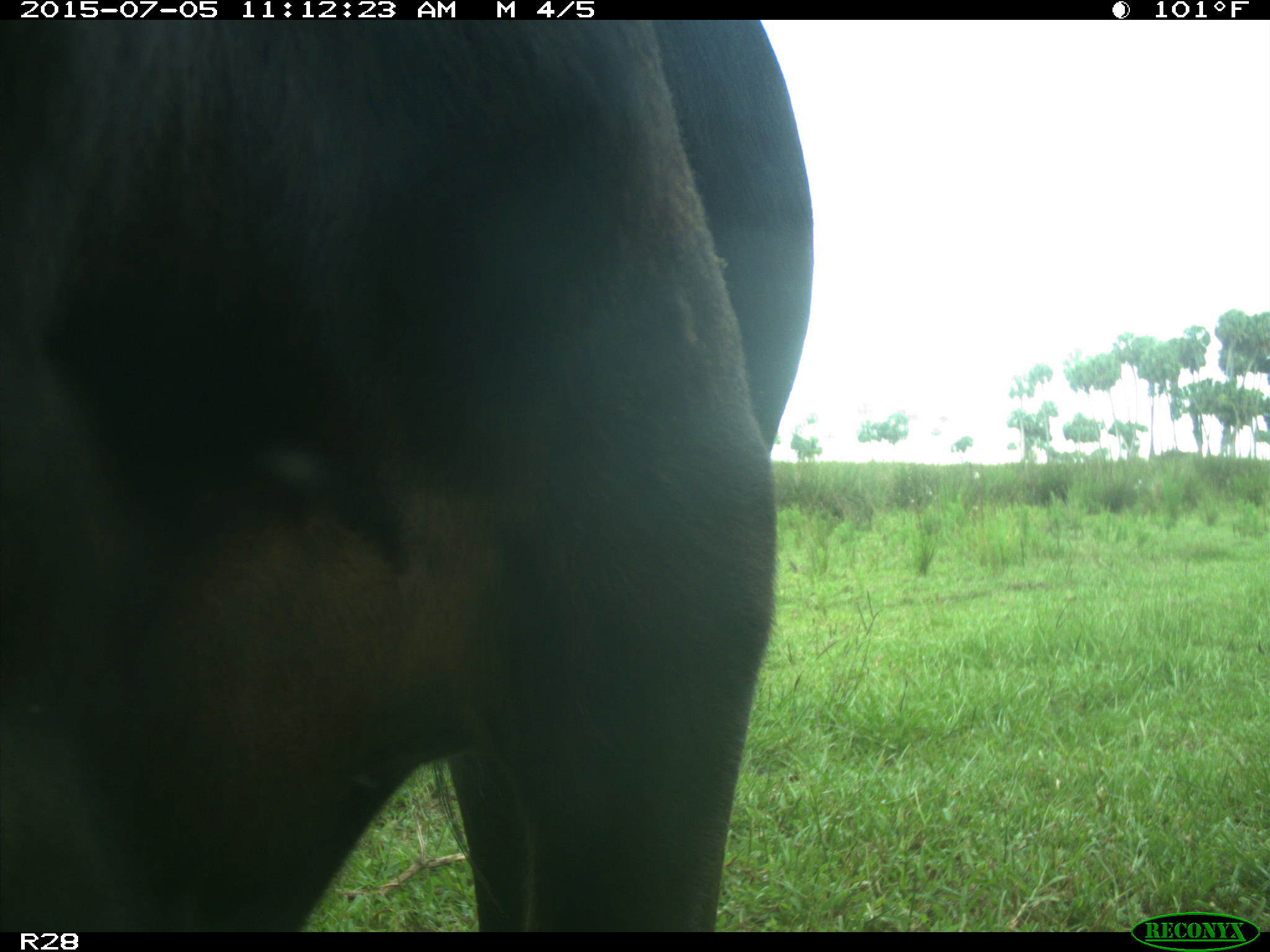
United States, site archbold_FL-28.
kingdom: Animalia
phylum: Chordata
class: Mammalia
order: Artiodactyla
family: Bovidae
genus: Bos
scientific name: Bos taurus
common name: domestic cow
Bos taurus (domestic cow).